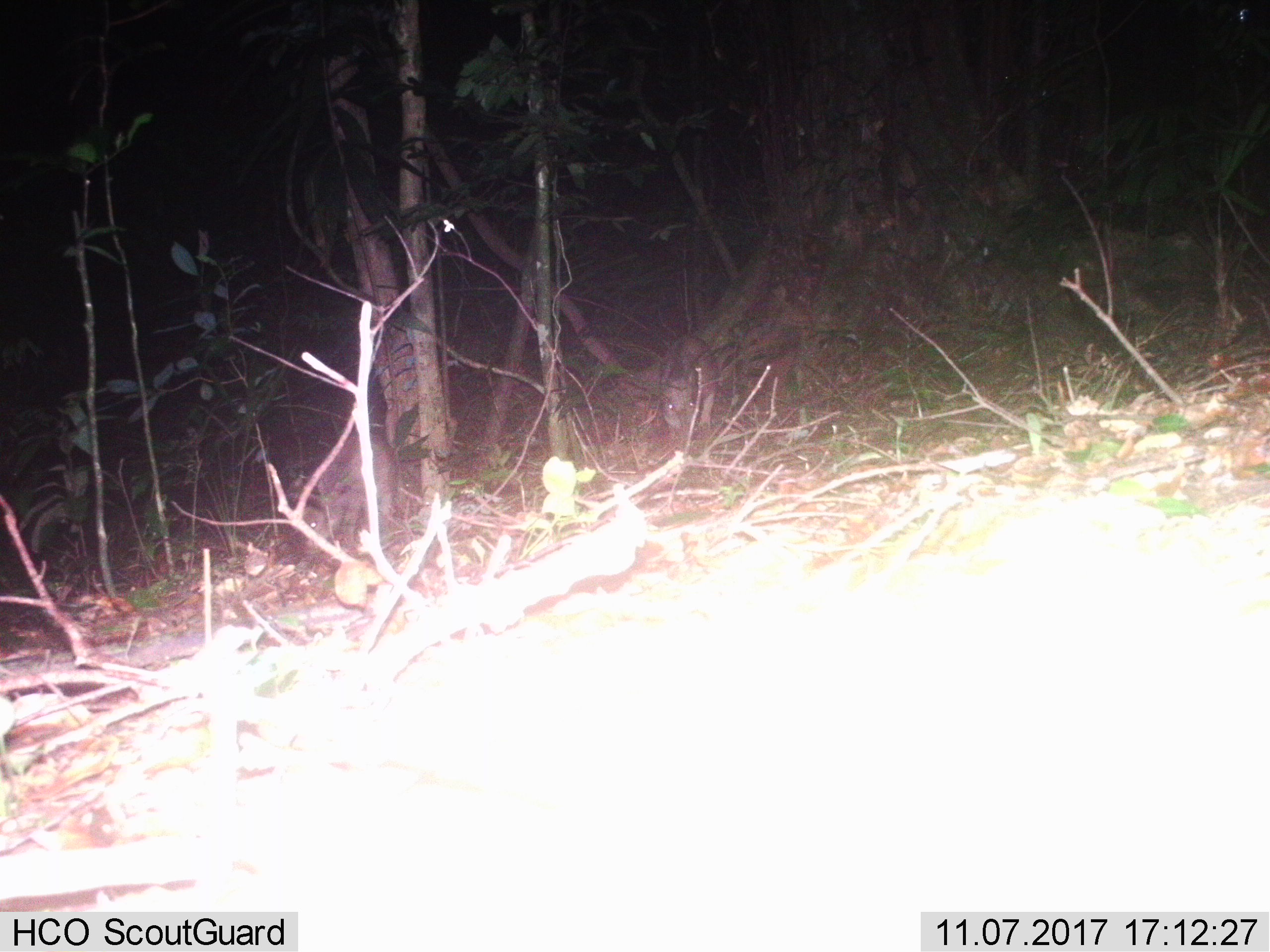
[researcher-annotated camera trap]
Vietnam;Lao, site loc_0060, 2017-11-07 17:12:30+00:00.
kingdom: Animalia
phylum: Chordata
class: Mammalia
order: Artiodactyla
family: Suidae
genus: Sus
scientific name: Sus scrofa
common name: eurasian wild pig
Eurasian wild pig (Sus scrofa). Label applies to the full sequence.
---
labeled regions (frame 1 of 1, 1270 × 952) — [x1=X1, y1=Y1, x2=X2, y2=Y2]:
eurasian wild pig: [x1=295, y1=434, x2=393, y2=549]; [x1=660, y1=336, x2=718, y2=437]